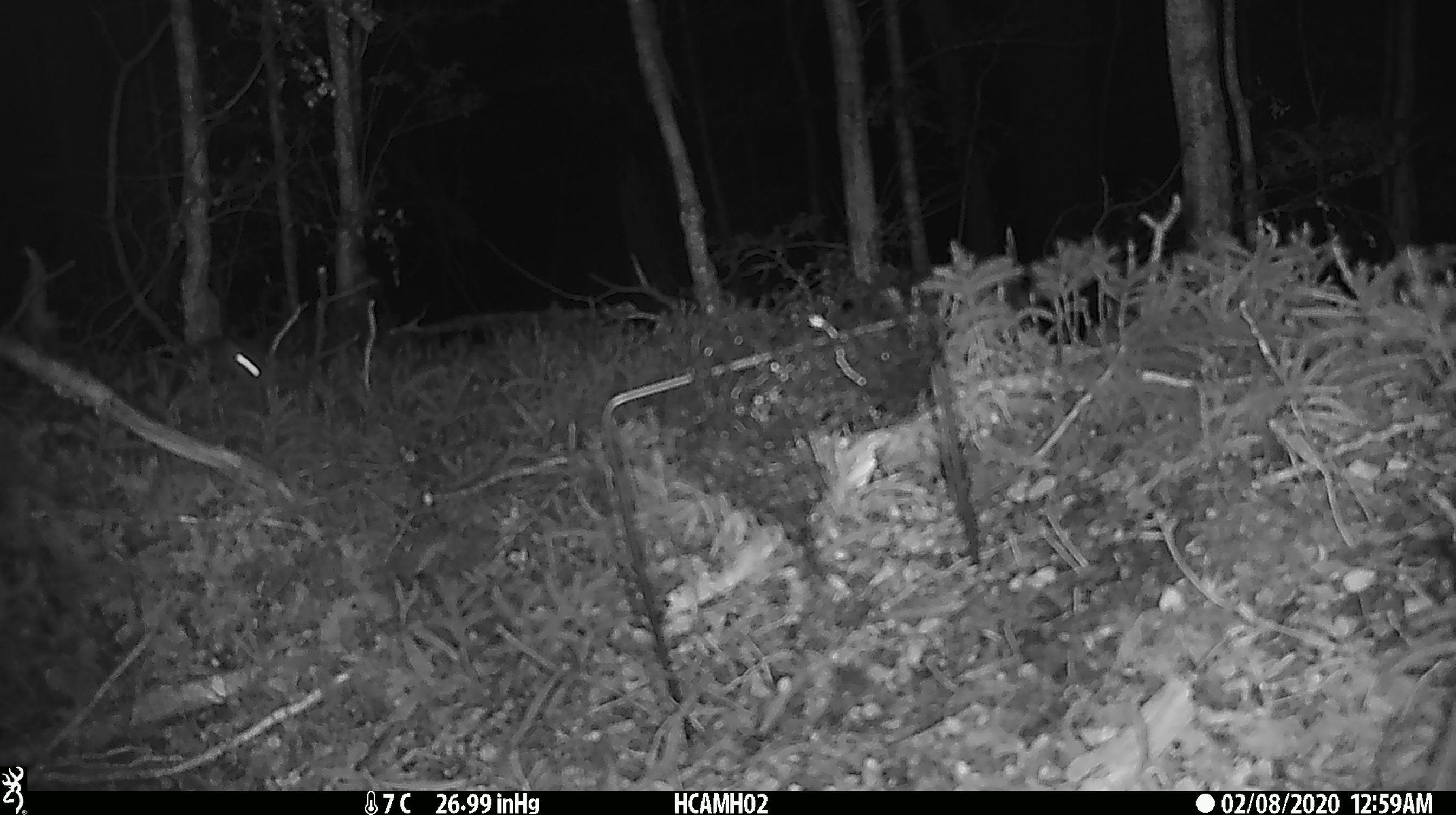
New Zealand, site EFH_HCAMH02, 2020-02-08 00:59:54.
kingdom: Animalia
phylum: Chordata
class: Mammalia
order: Rodentia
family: Muridae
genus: Mus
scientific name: Mus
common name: mouse